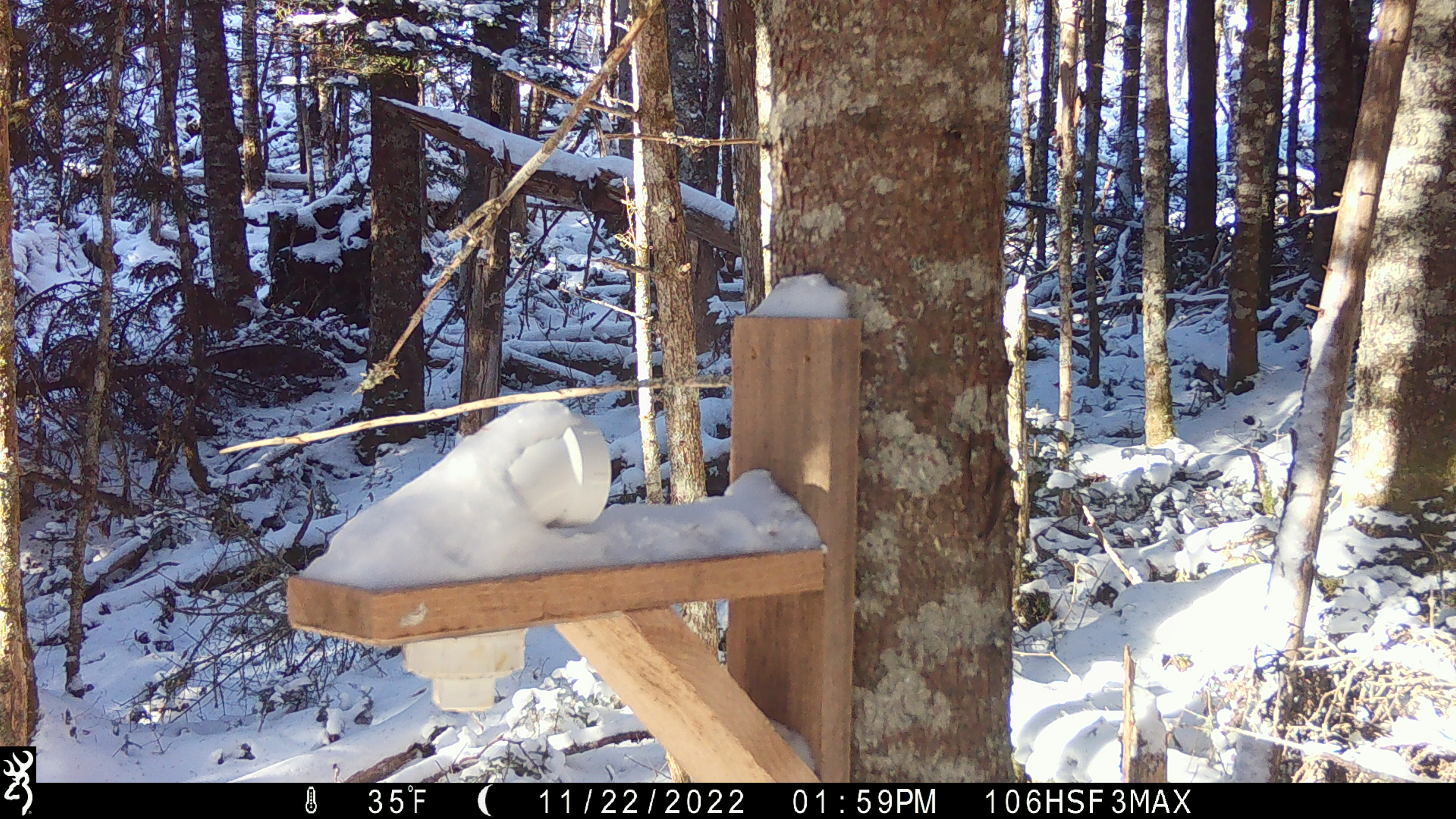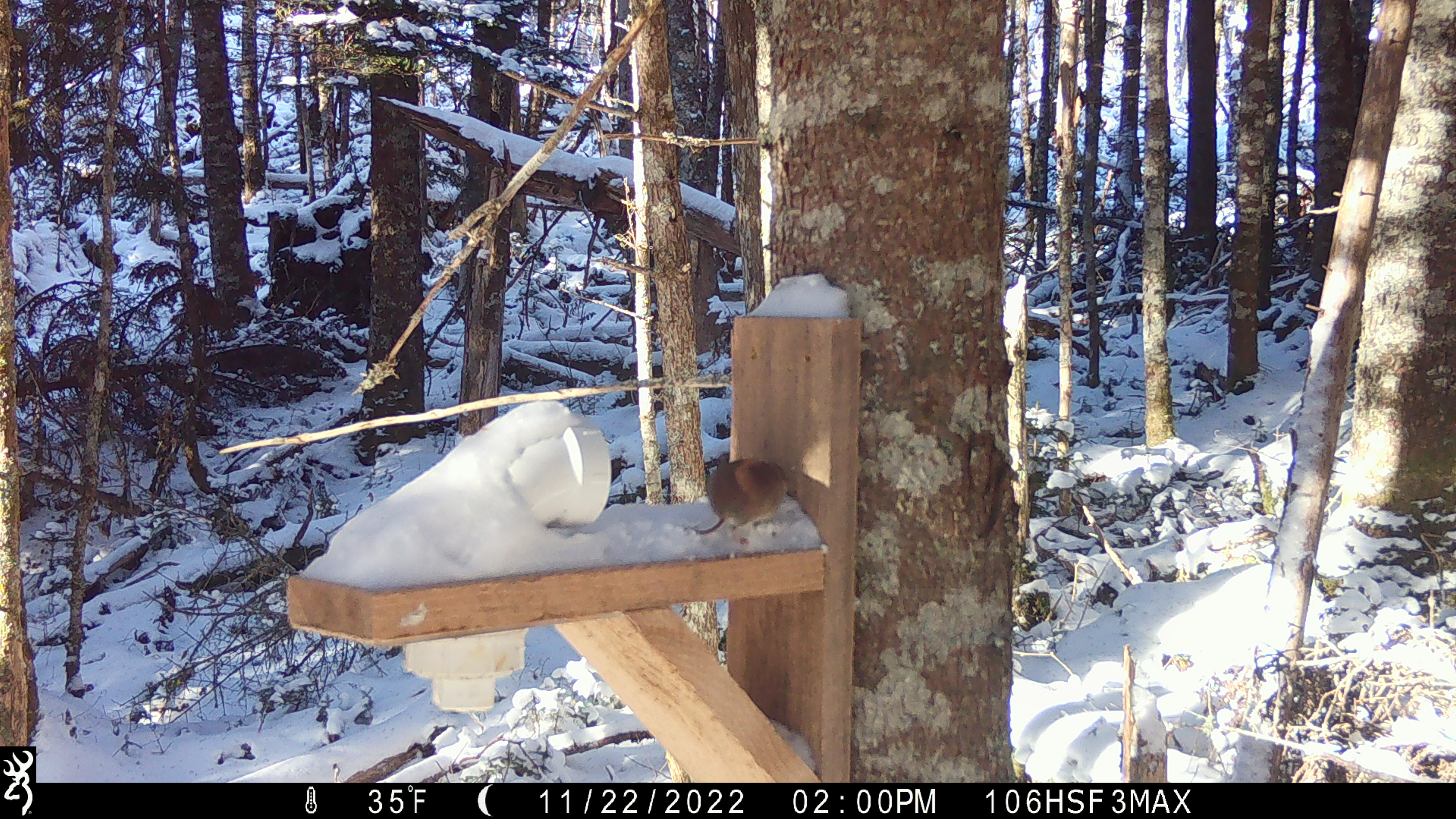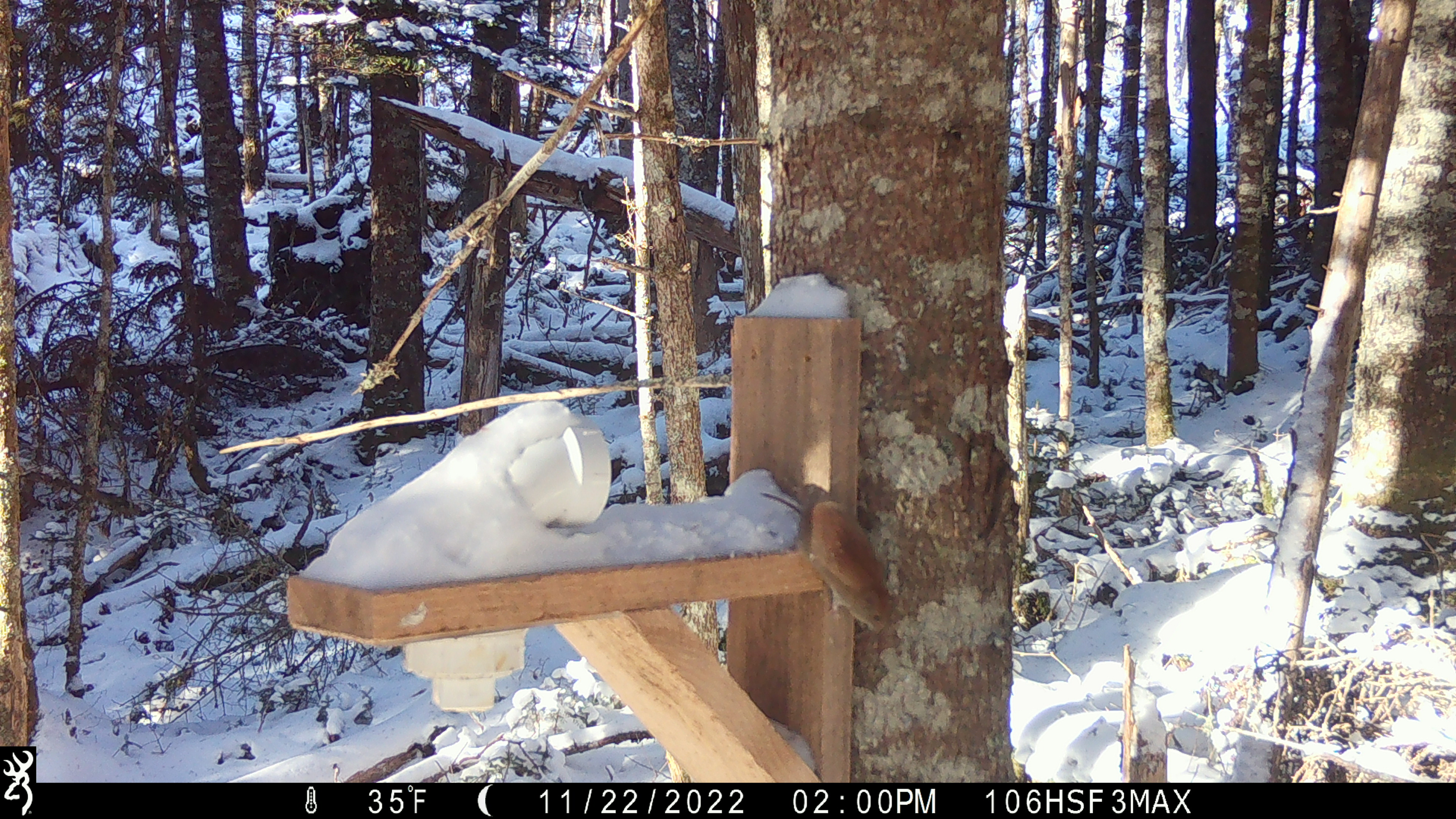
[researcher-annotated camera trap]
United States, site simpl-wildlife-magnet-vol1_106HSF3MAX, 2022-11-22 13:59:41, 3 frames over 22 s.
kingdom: Animalia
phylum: Chordata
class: Mammalia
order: Rodentia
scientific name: Rodentia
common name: mouse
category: mouse sp.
Mouse sp. (mouse) (Rodentia).